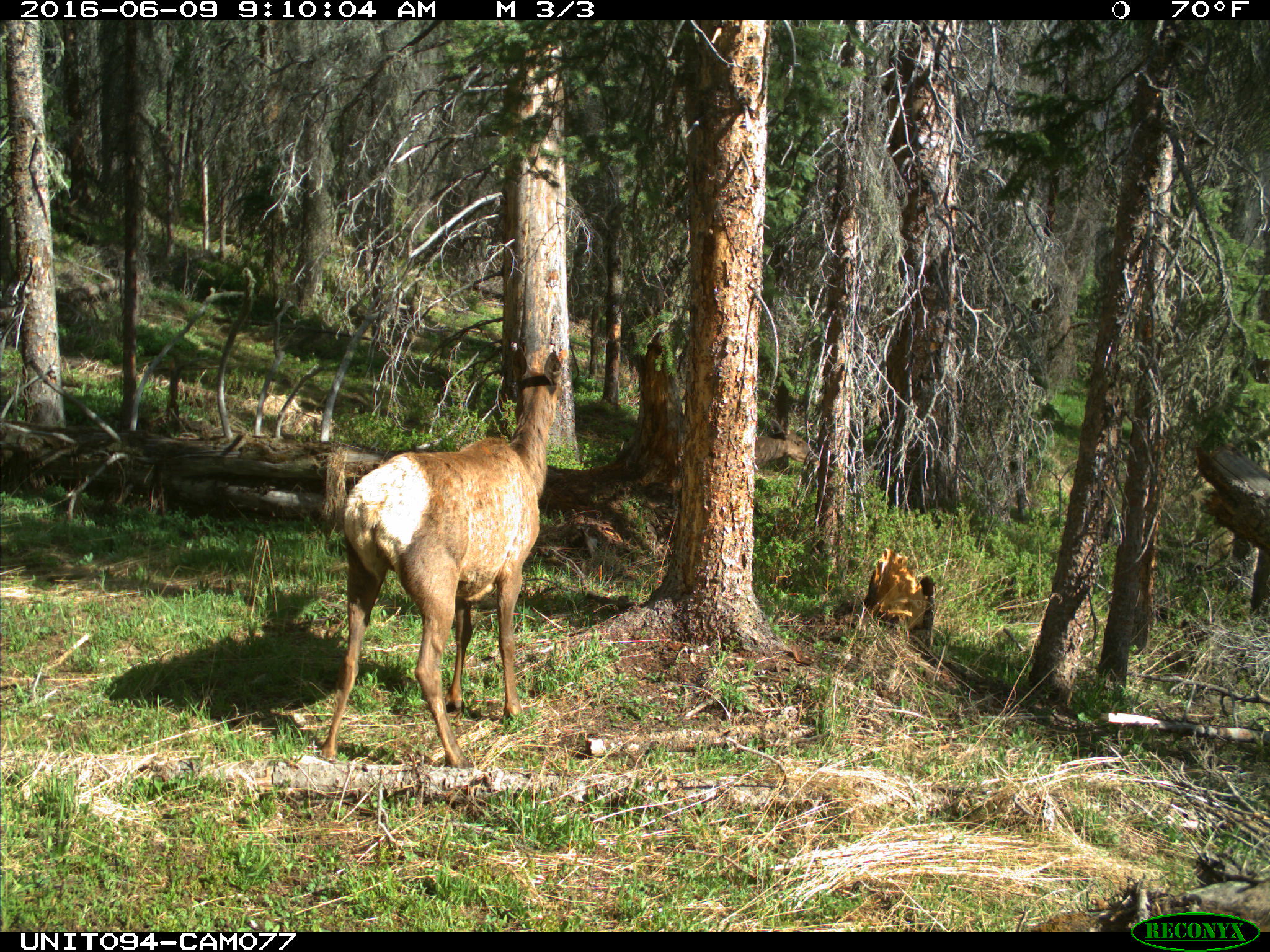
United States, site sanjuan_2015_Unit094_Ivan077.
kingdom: Animalia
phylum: Chordata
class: Mammalia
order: Artiodactyla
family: Cervidae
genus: Cervus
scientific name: Cervus elaphus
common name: red deer